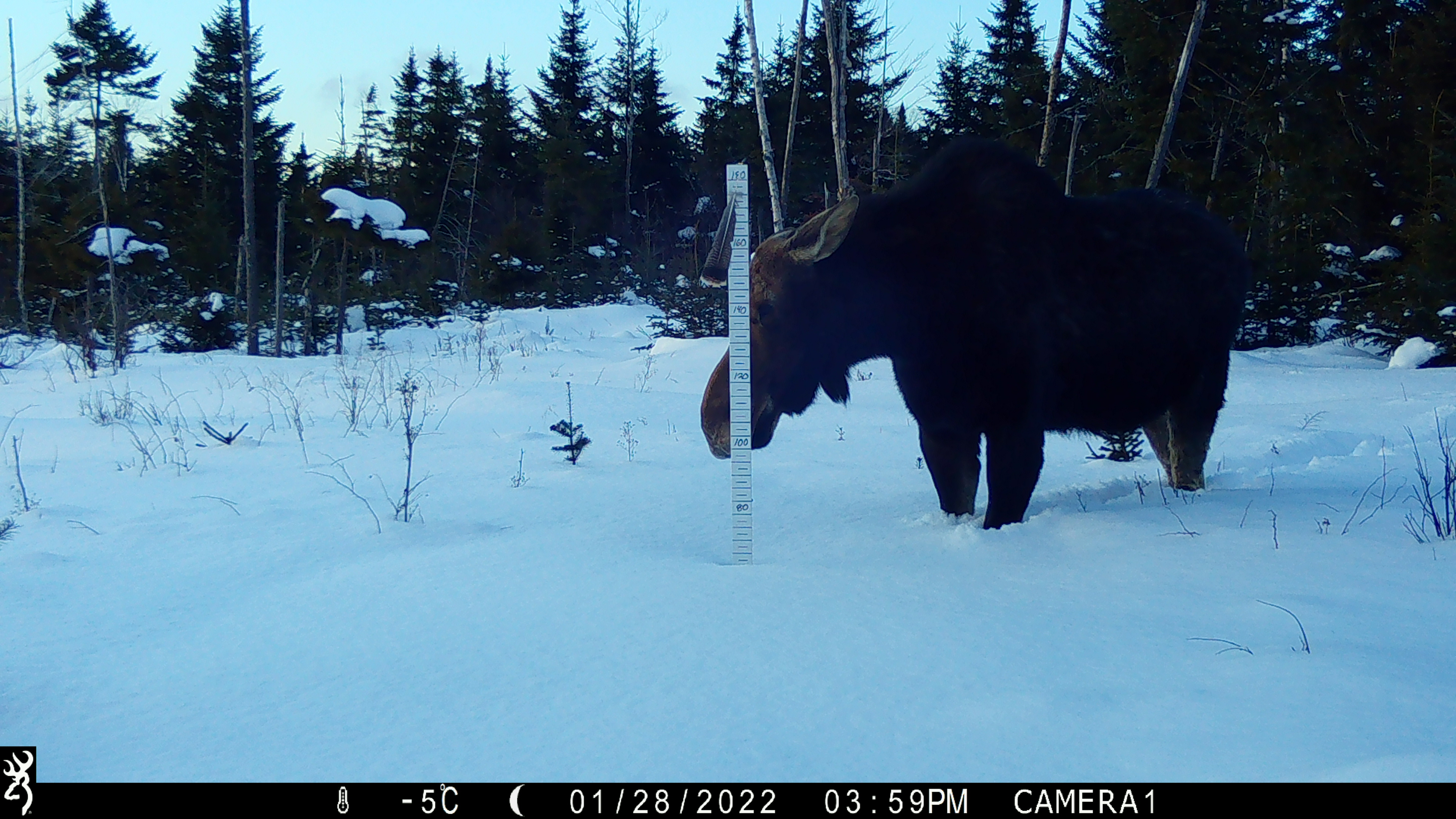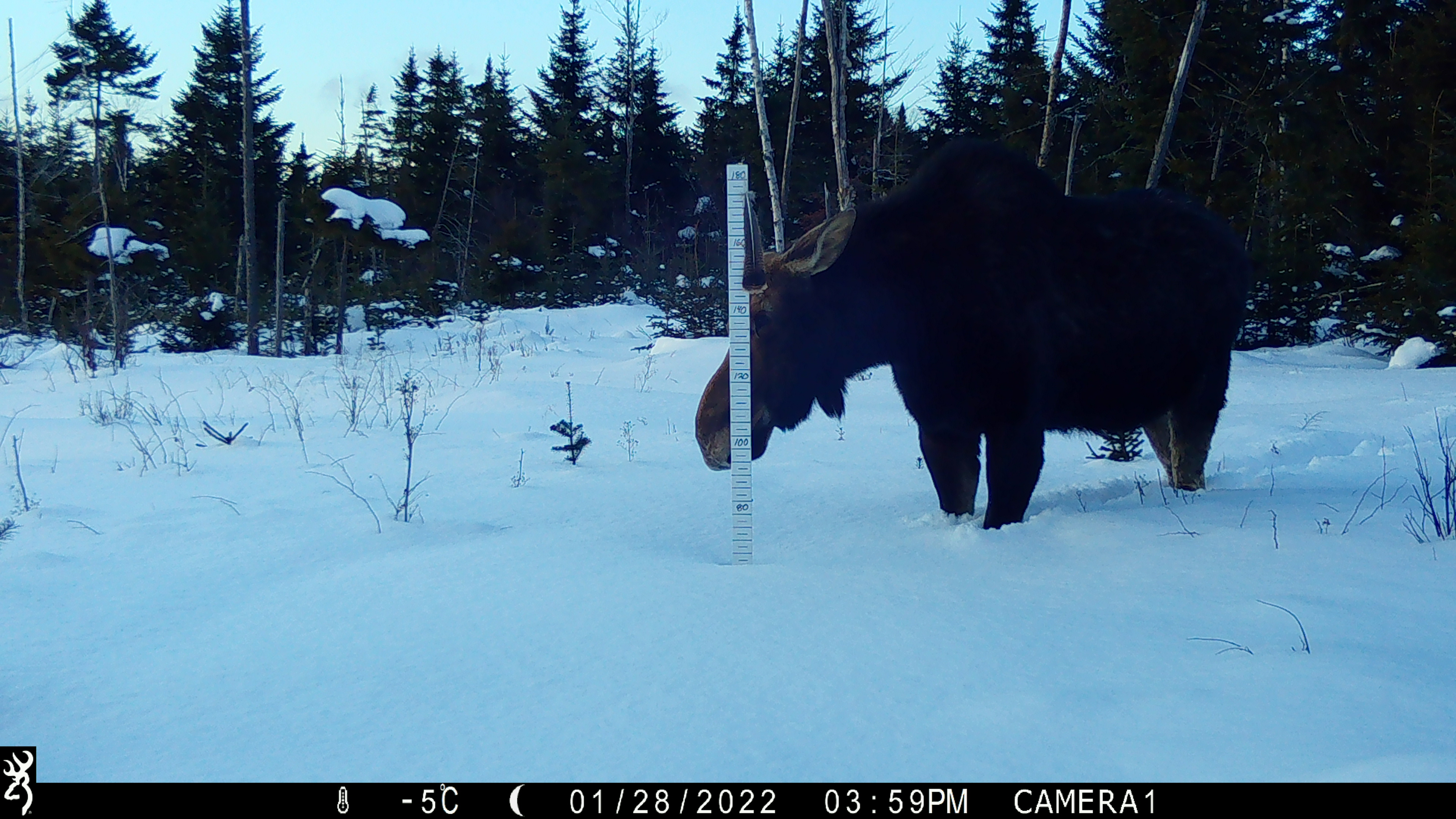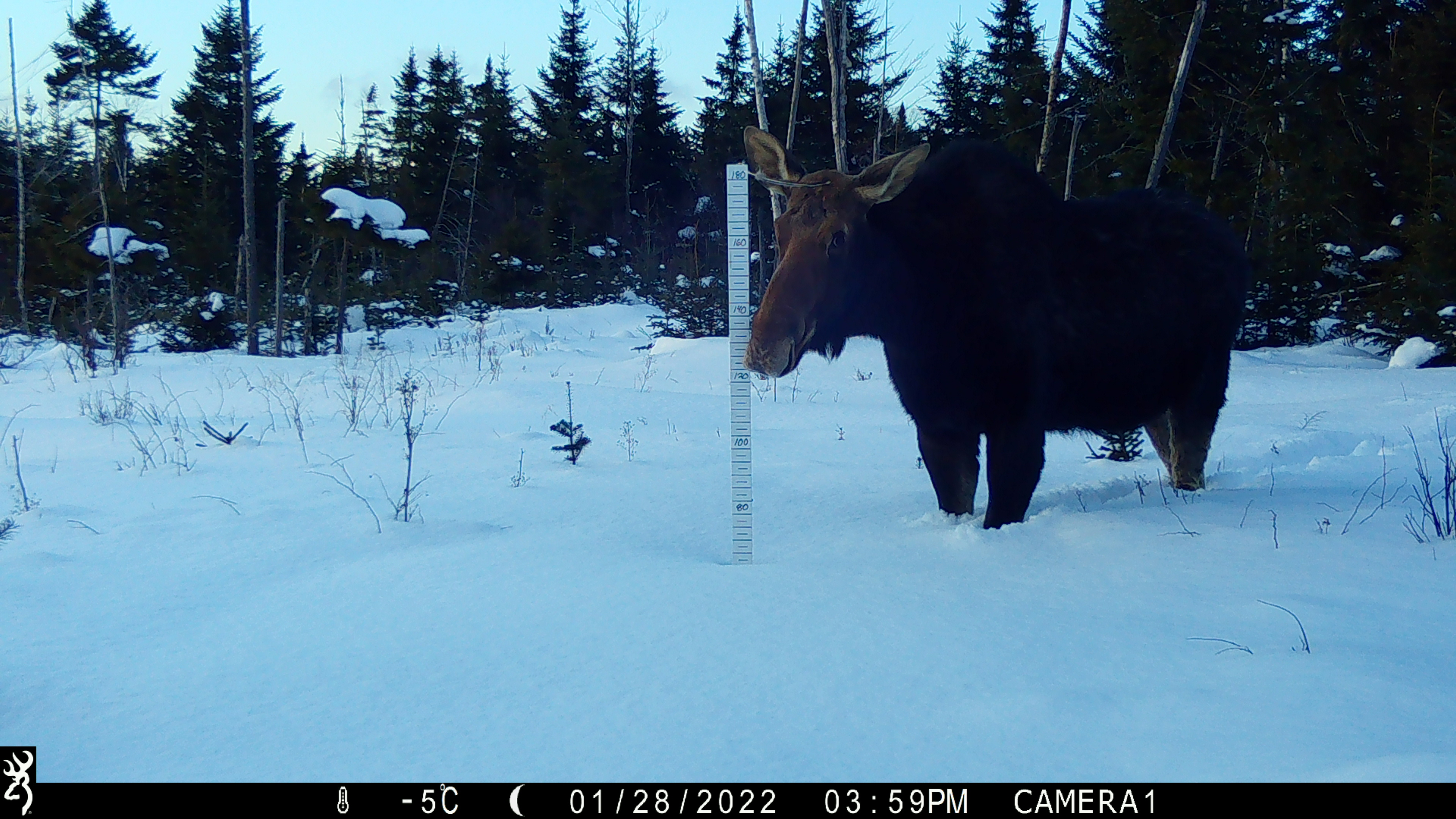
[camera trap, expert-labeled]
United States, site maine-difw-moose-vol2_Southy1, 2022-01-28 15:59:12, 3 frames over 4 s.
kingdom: Animalia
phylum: Chordata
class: Mammalia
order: Artiodactyla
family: Cervidae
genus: Alces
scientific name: Alces alces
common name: moose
Moose (Alces alces).